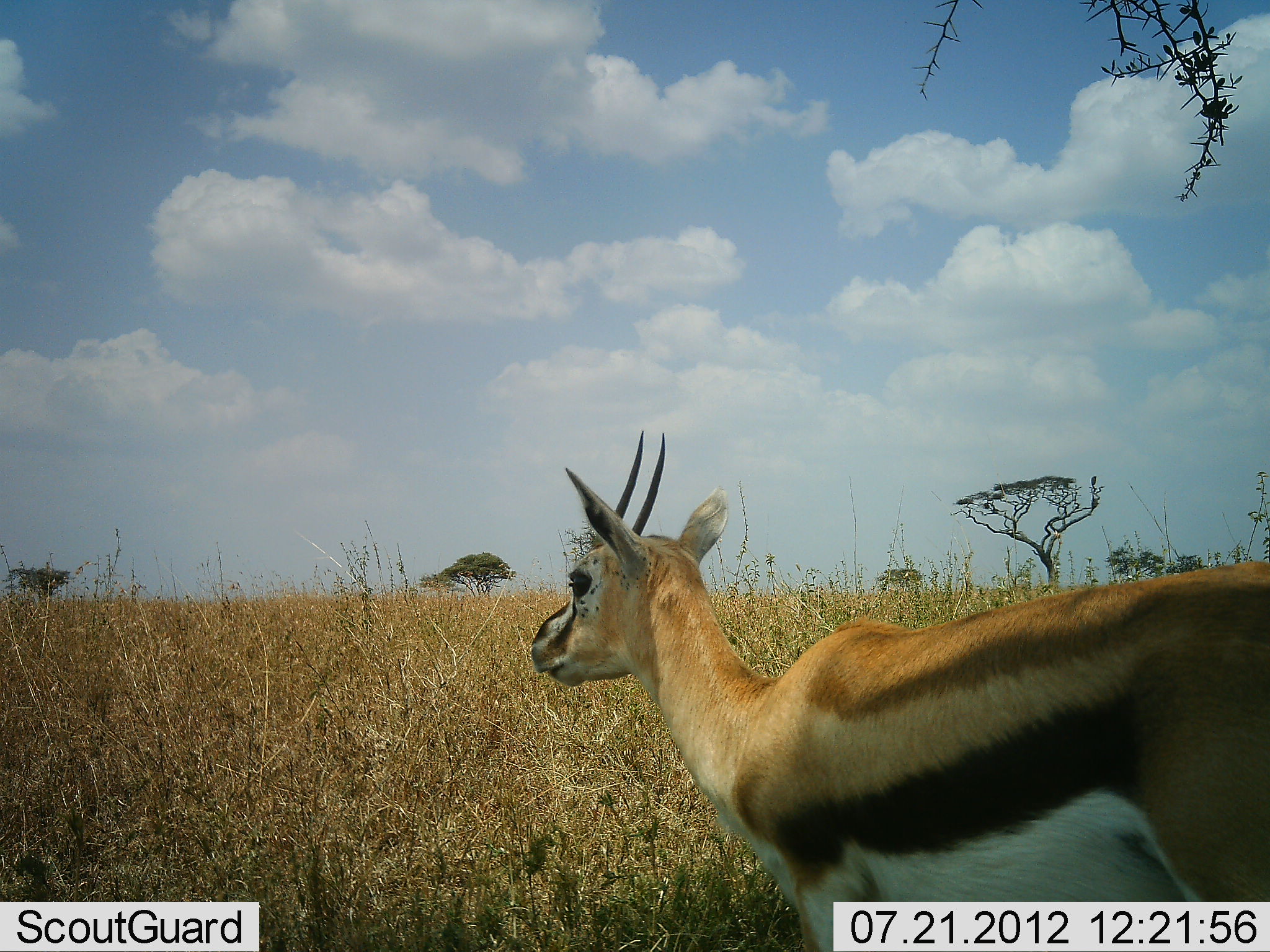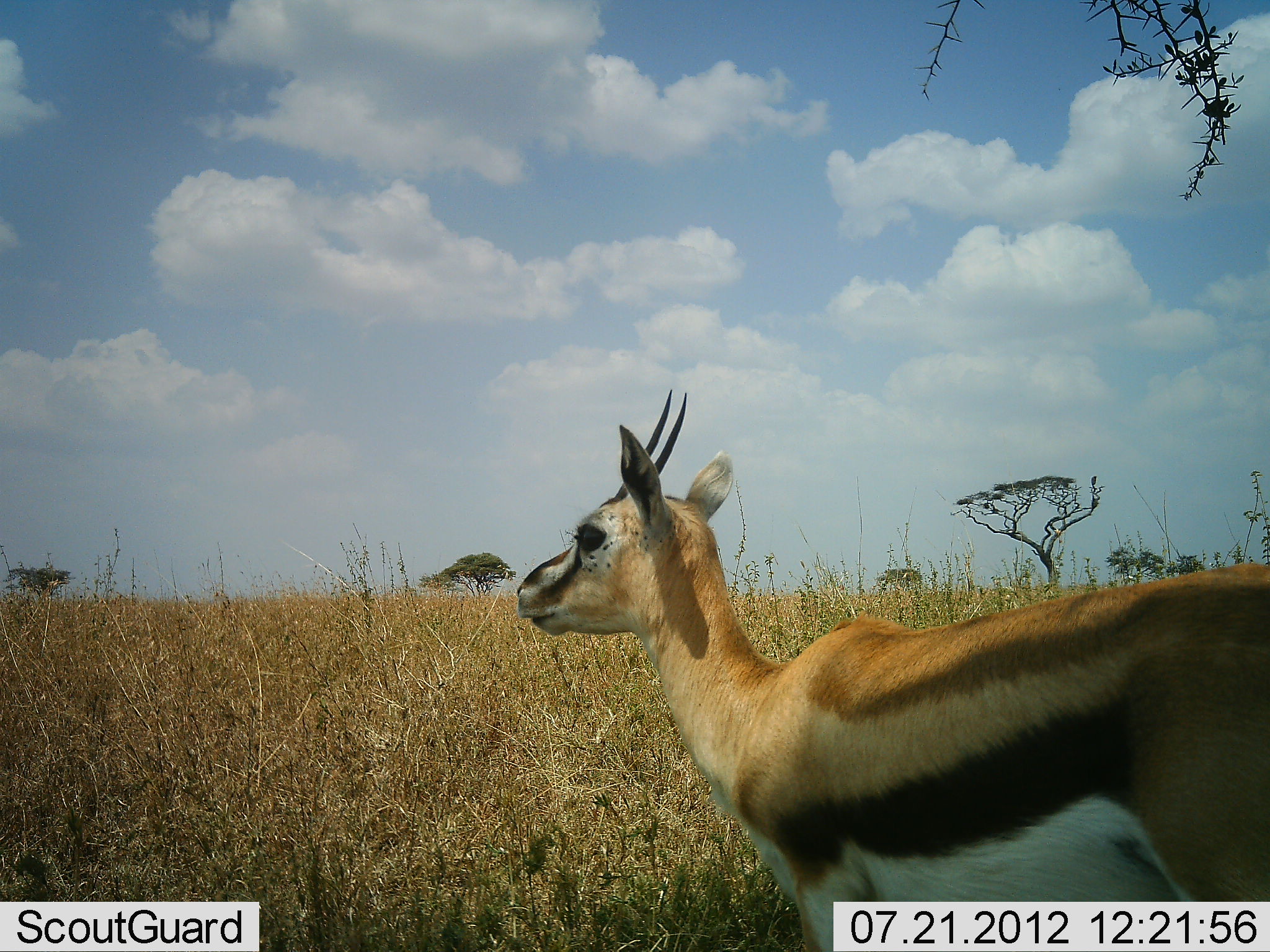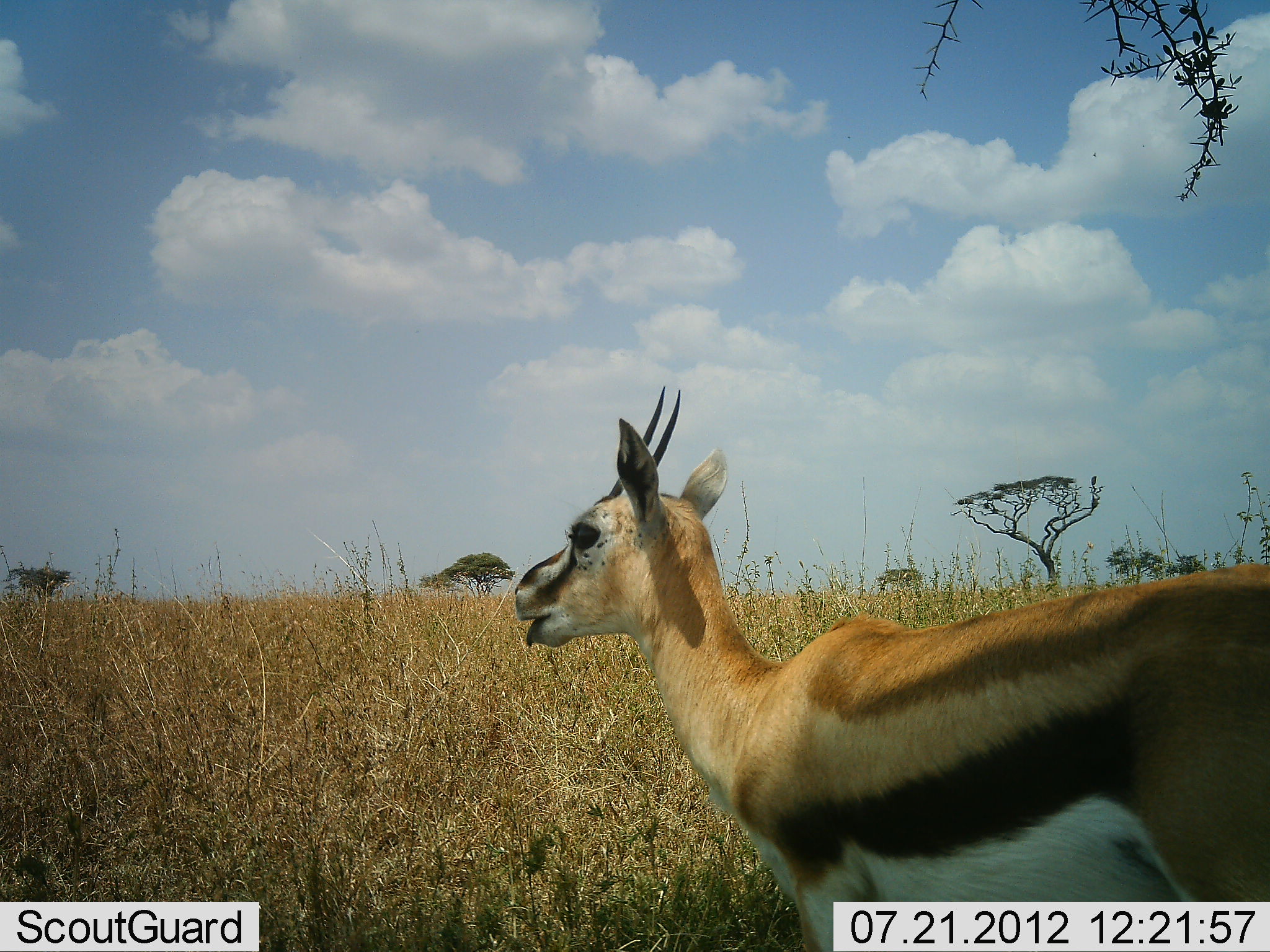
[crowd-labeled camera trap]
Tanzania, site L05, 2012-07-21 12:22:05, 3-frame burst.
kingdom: Animalia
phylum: Chordata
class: Mammalia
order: Artiodactyla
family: Bovidae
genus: Eudorcas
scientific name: Eudorcas thomsonii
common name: thomson's gazelle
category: gazellethomsons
Gazellethomsons (thomson's gazelle) (Eudorcas thomsonii), count 1. Behavior (volunteer vote fractions): standing 100%, resting 0%, moving 0%, interacting 0%. Young present (vote fraction): 0%. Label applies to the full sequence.